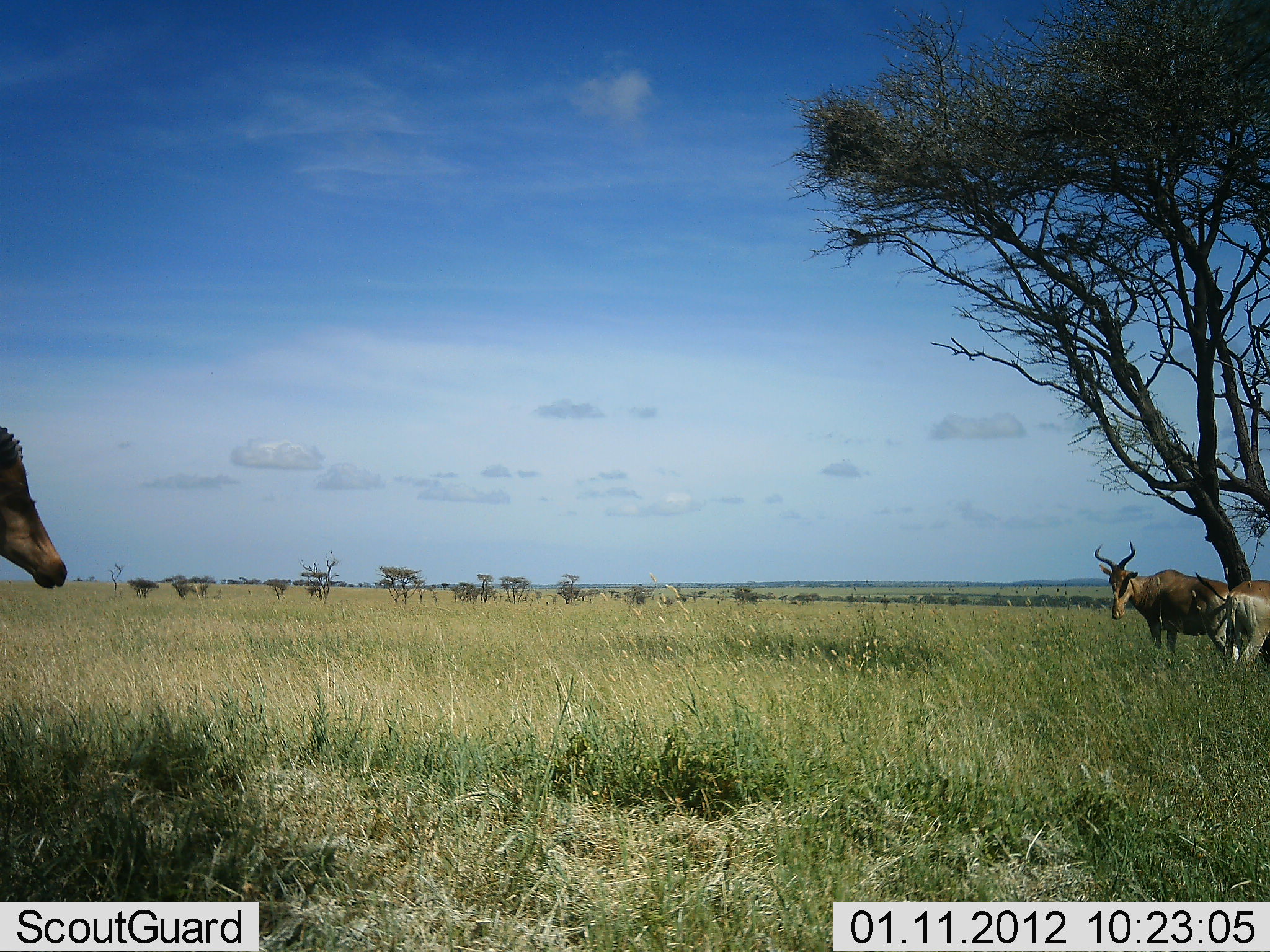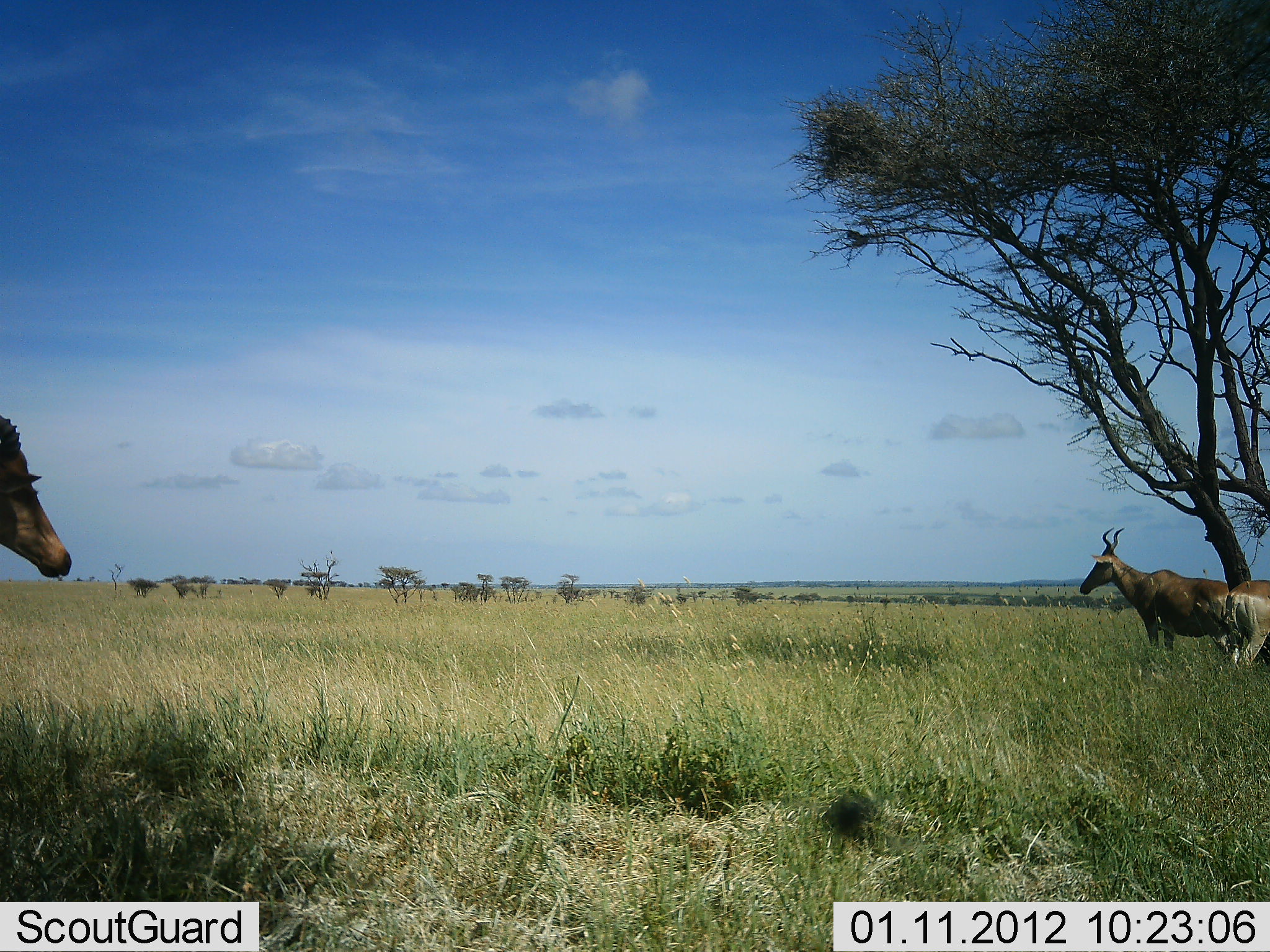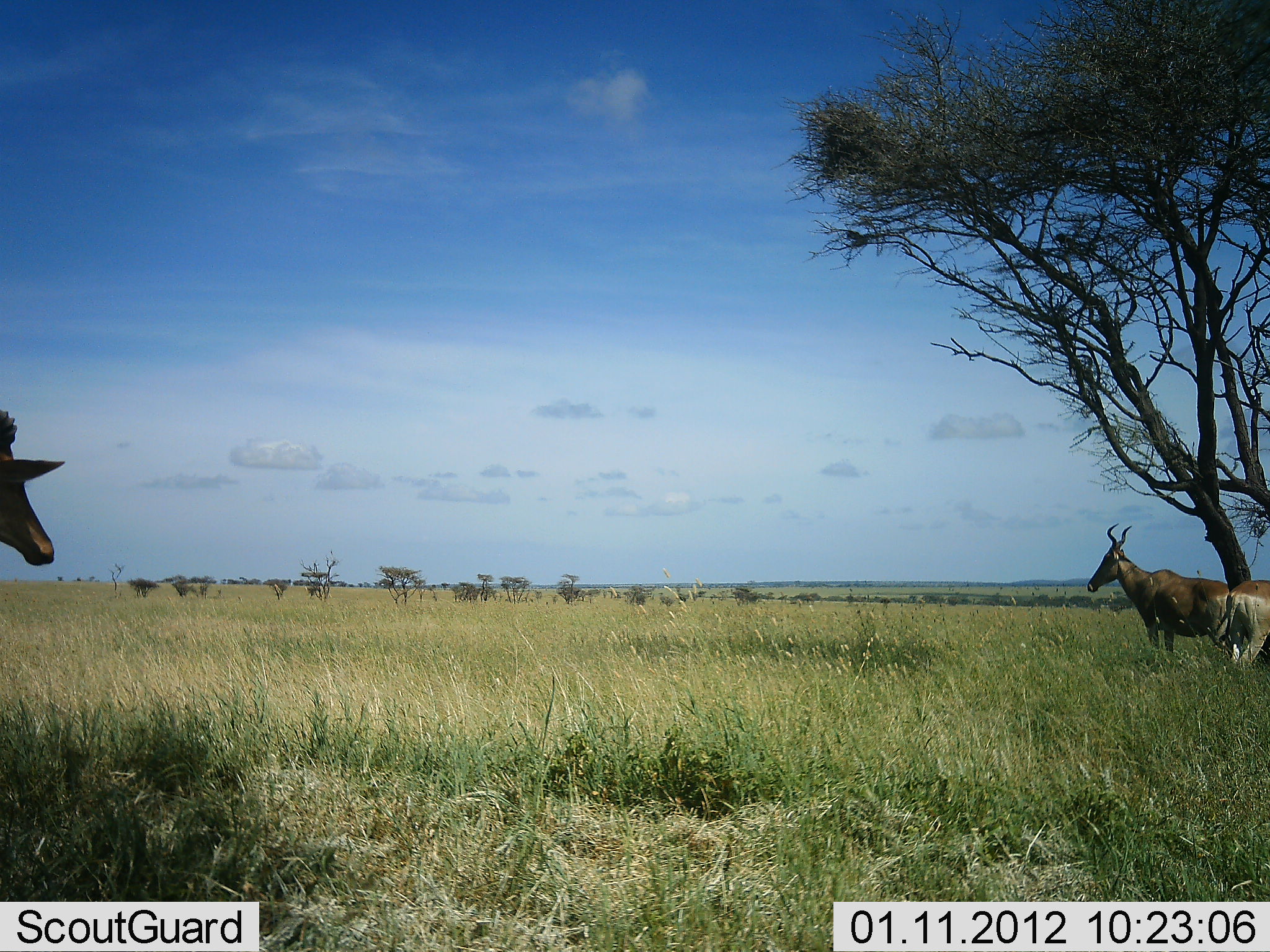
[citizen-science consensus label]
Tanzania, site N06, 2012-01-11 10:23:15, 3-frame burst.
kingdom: Animalia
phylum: Chordata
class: Mammalia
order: Artiodactyla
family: Bovidae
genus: Alcelaphus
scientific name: Alcelaphus buselaphus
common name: hartebeest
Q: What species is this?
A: Hartebeest (Alcelaphus buselaphus).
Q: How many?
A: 3.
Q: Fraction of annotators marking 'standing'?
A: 100%.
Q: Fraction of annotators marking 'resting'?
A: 9%.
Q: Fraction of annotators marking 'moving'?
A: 9%.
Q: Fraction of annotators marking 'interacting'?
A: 0%.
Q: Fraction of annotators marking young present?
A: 5%.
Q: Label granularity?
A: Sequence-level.